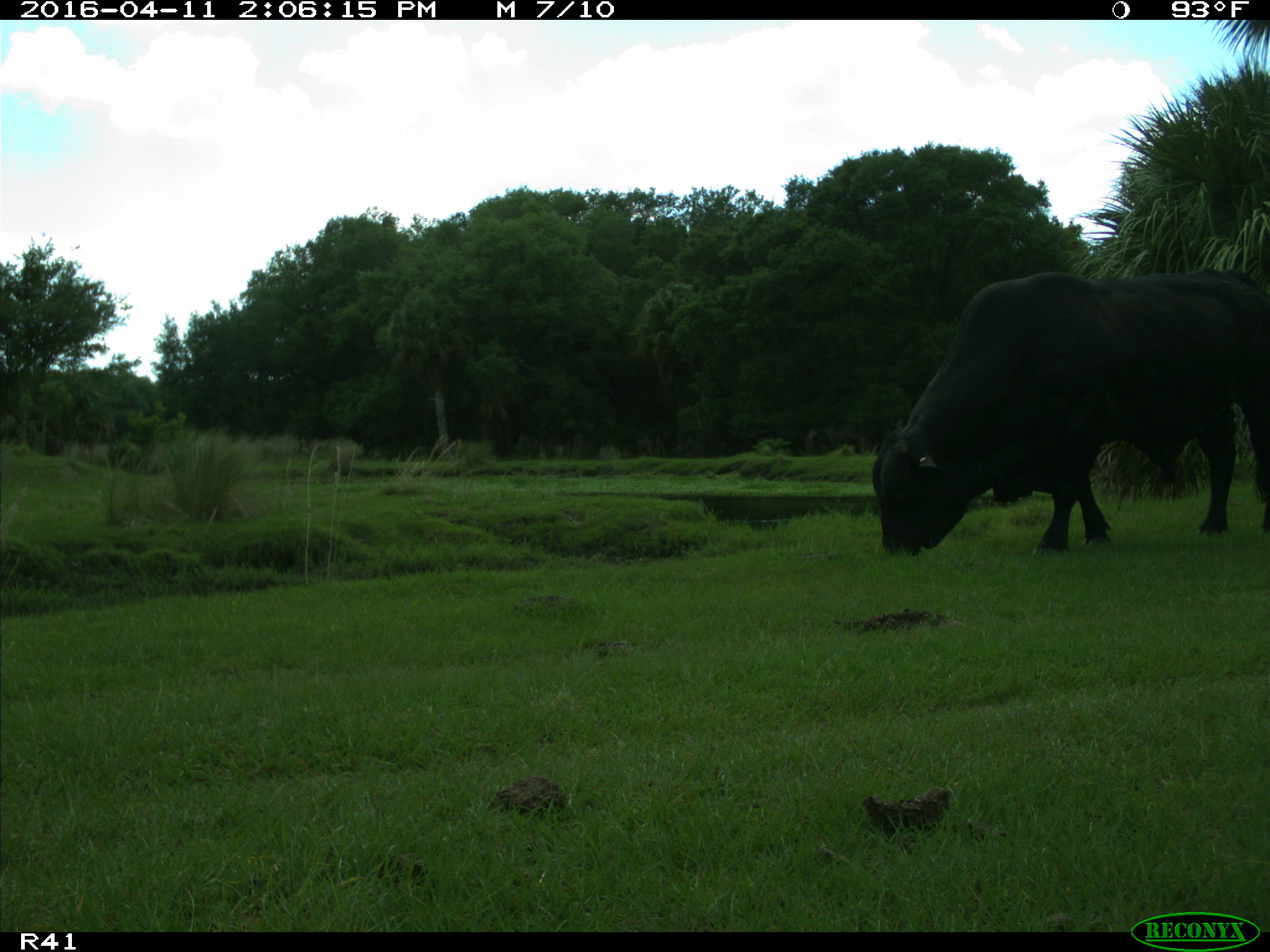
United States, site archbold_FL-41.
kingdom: Animalia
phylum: Chordata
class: Mammalia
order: Artiodactyla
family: Bovidae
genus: Bos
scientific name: Bos taurus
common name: domestic cow